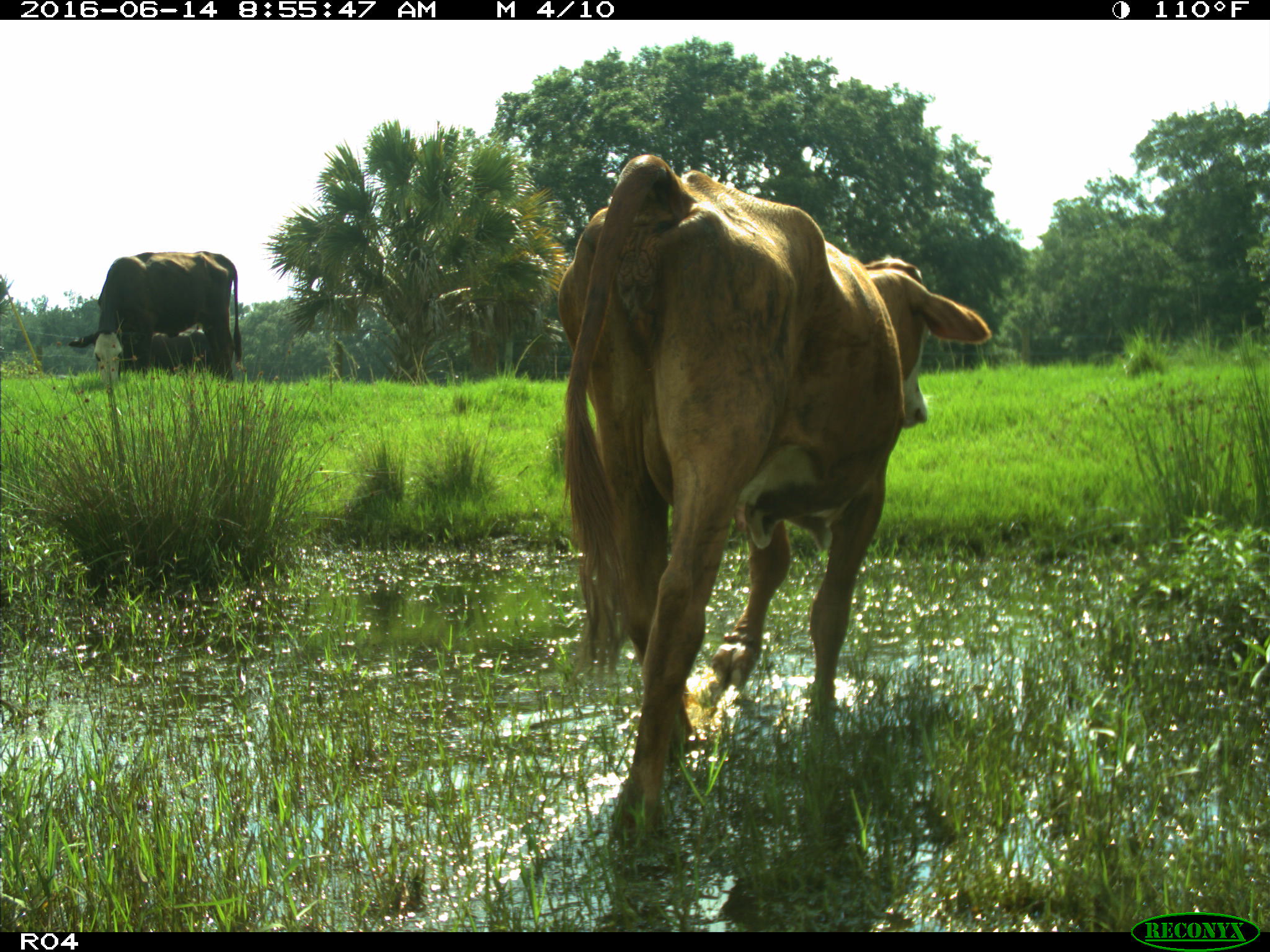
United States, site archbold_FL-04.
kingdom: Animalia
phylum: Chordata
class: Mammalia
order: Artiodactyla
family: Bovidae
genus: Bos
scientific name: Bos taurus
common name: domestic cow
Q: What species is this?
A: Bos taurus (domestic cow).